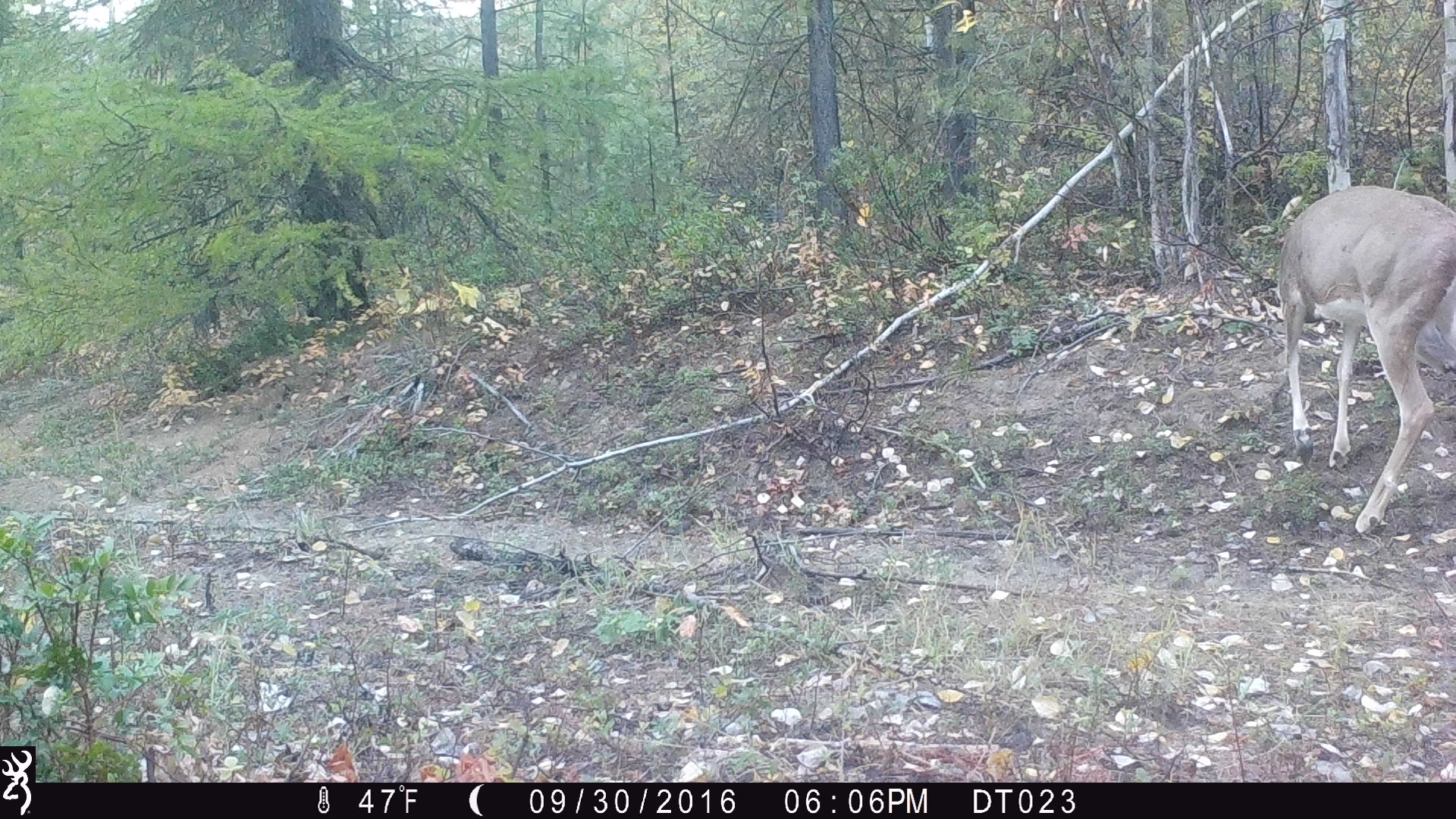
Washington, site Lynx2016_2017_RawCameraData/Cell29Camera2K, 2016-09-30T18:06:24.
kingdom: Animalia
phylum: Chordata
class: Mammalia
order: Artiodactyla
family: Cervidae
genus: Odocoileus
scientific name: Odocoileus virginianus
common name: white-tailed deer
Odocoileus virginianus (white-tailed deer). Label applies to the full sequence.